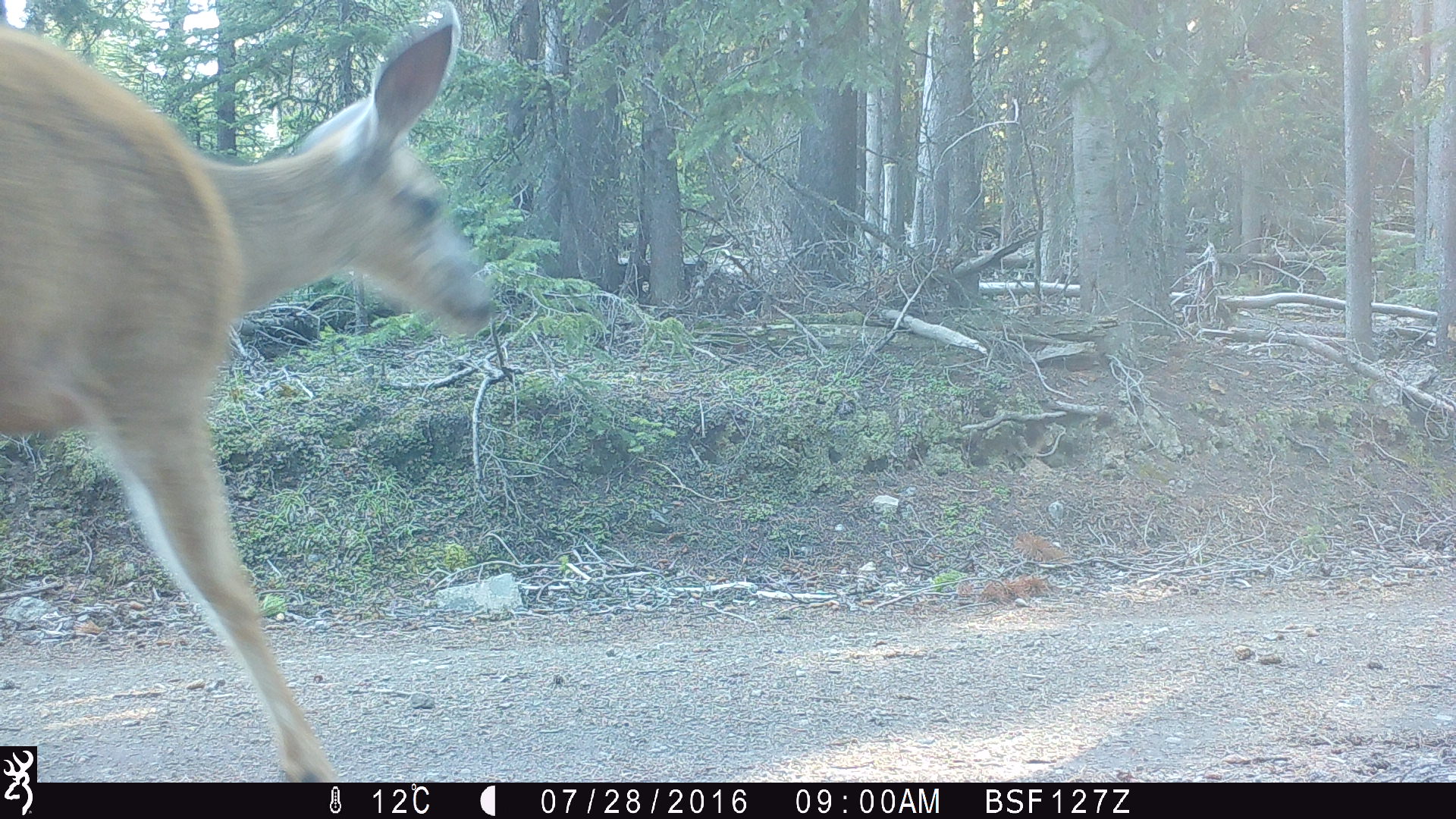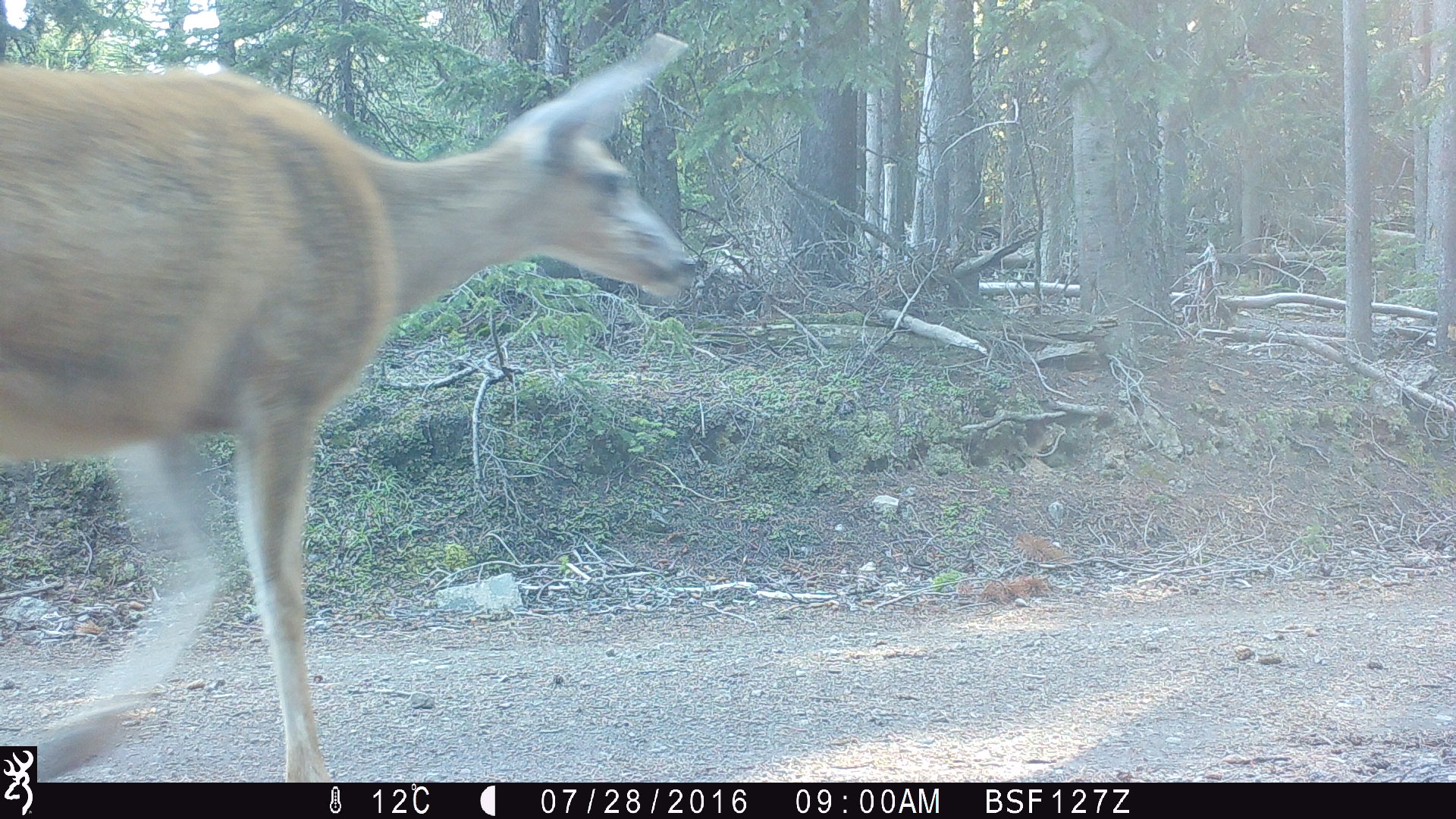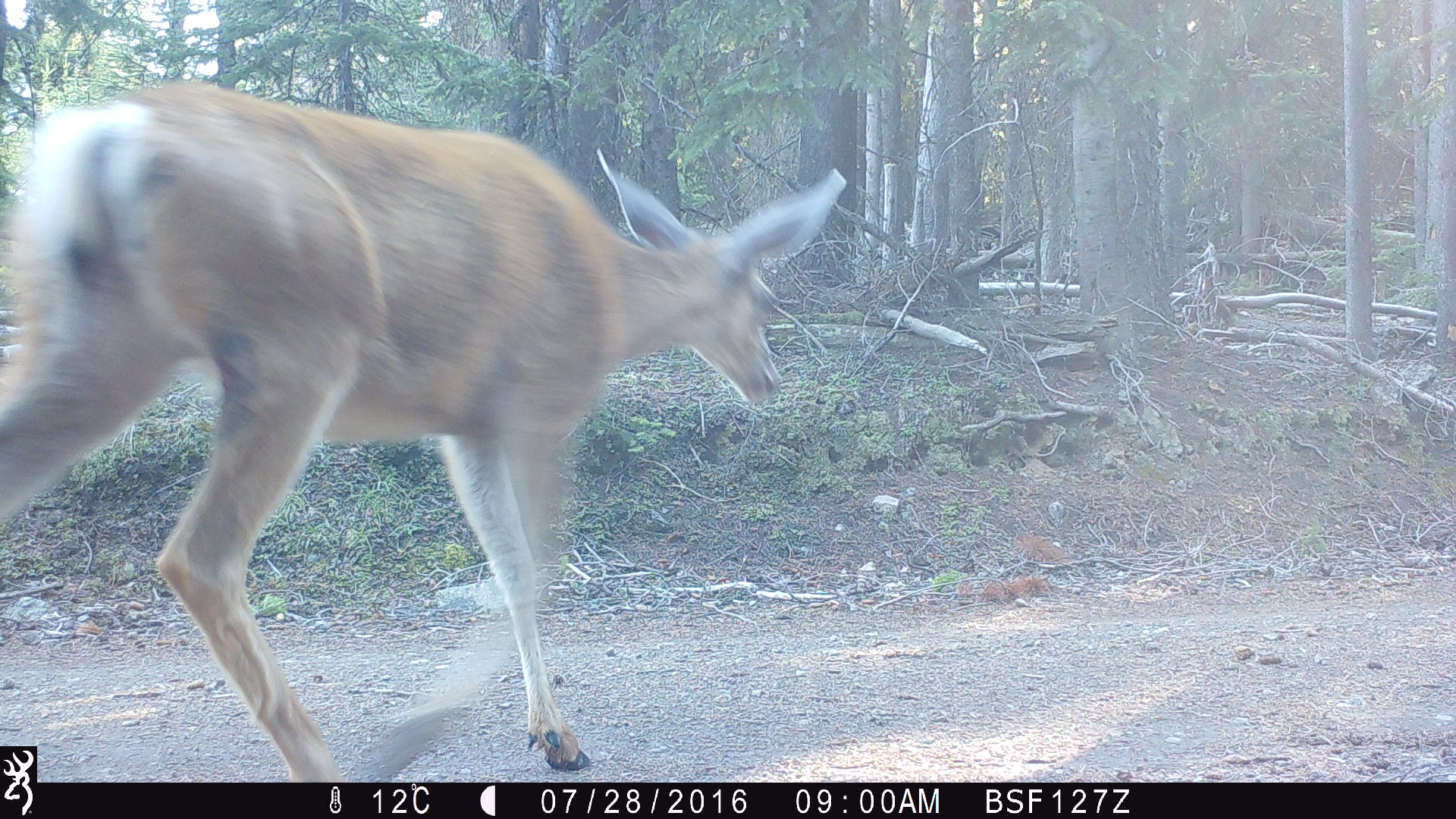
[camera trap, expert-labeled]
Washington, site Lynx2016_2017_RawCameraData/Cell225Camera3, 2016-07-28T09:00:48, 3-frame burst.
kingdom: Animalia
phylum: Chordata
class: Mammalia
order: Artiodactyla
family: Cervidae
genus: Odocoileus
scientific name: Odocoileus hemionus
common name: mule deer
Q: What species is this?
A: Odocoileus hemionus (mule deer).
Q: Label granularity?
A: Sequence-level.